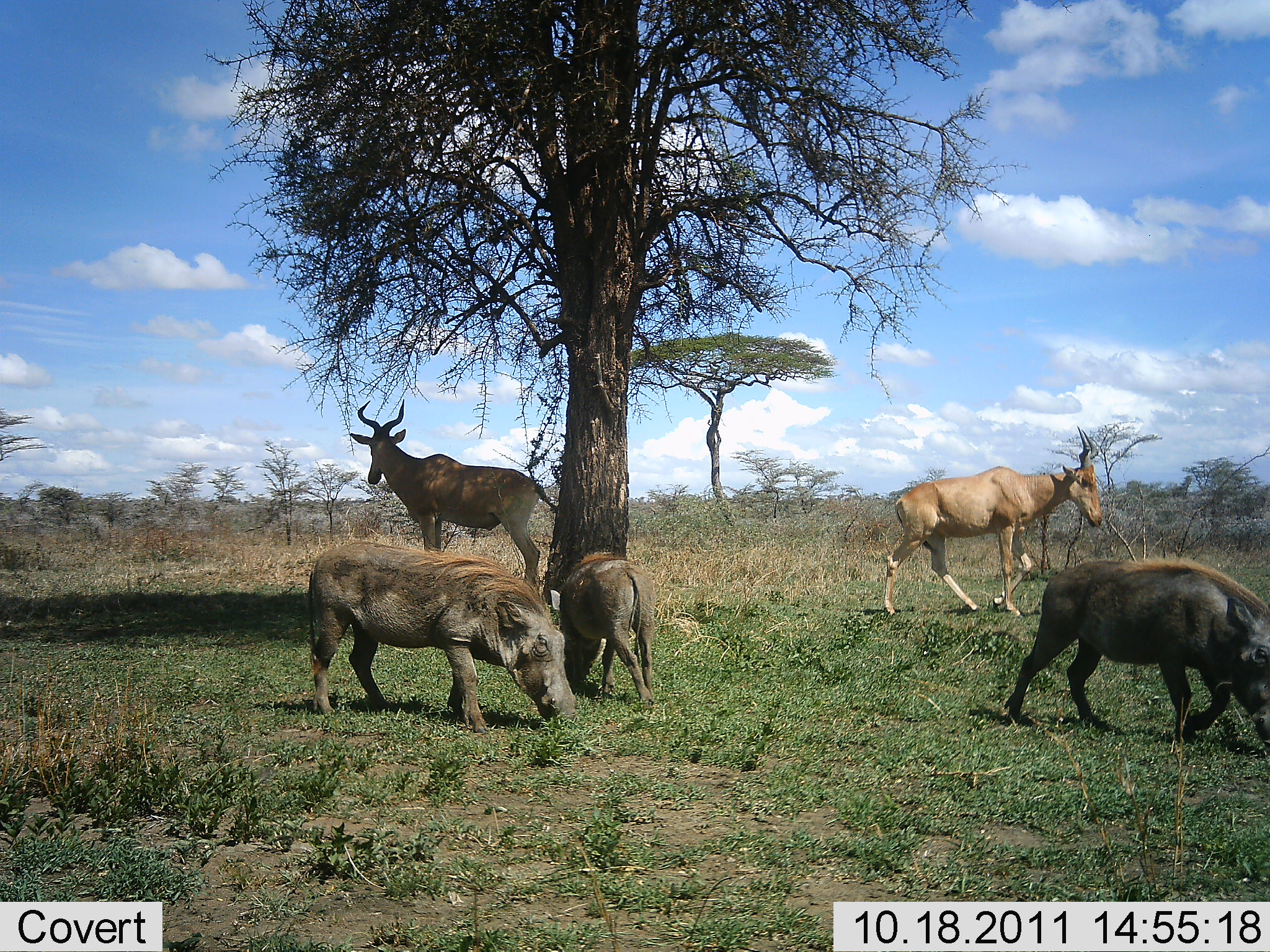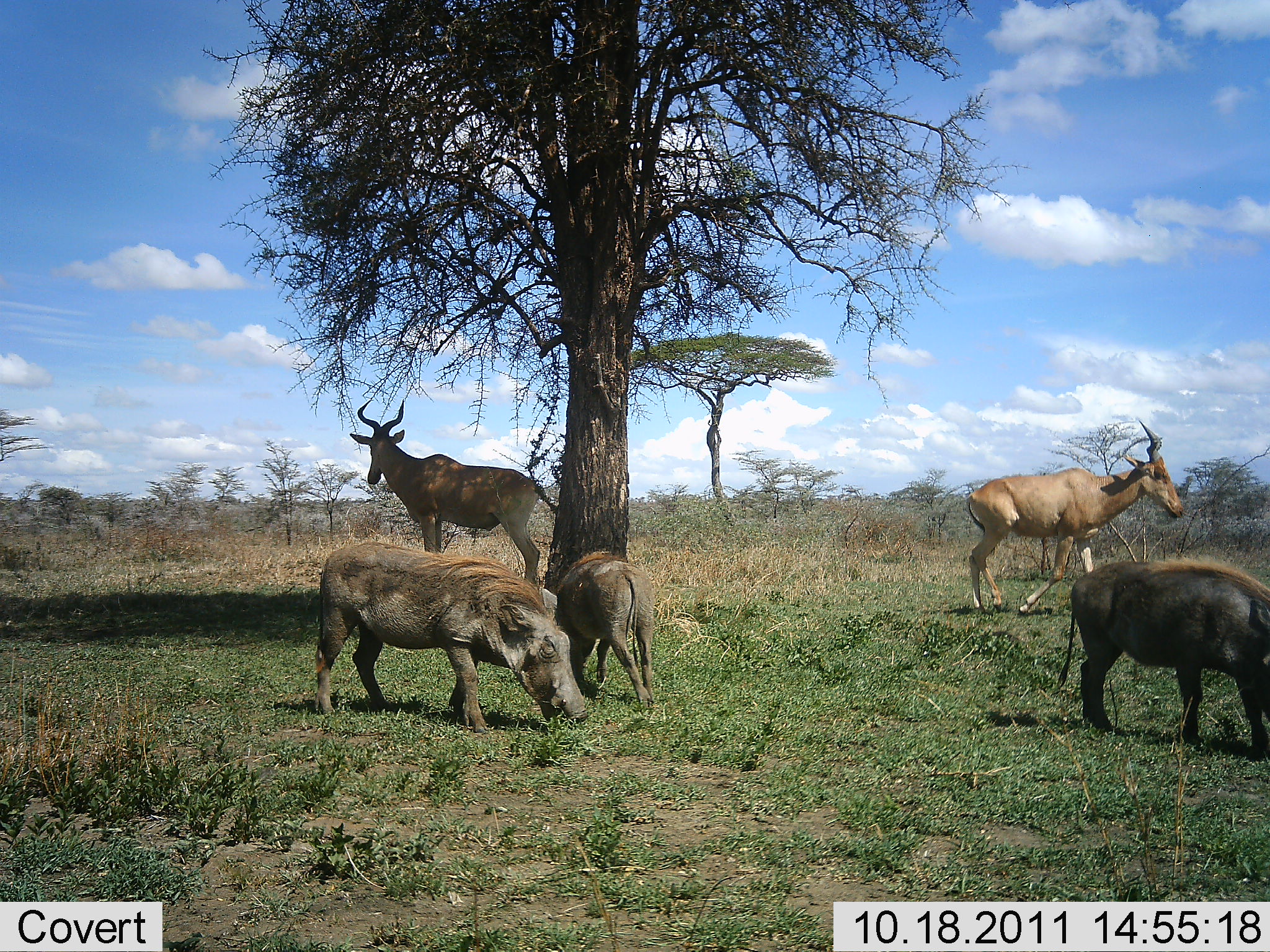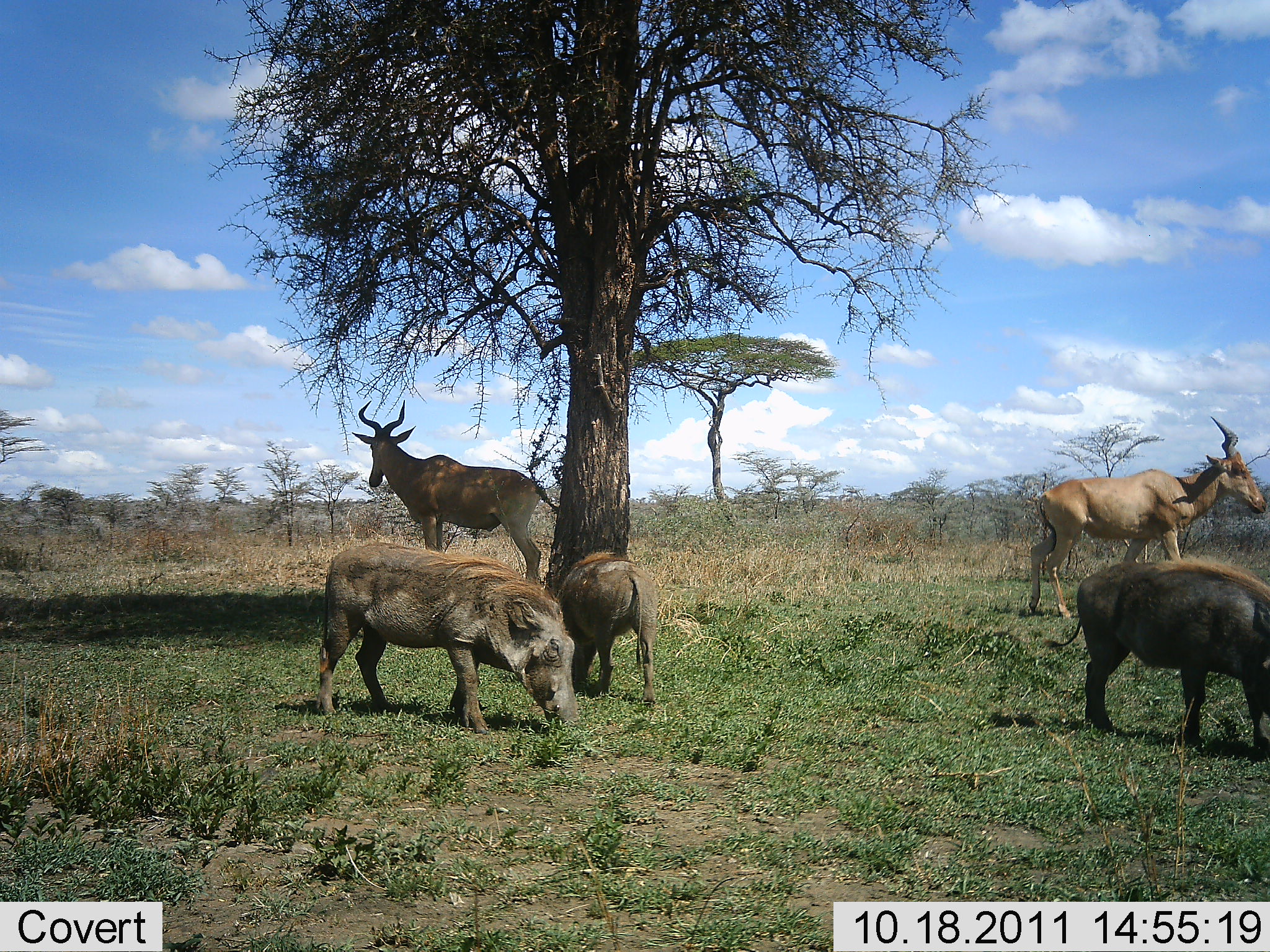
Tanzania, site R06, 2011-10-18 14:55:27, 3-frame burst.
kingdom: Animalia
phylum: Chordata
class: Mammalia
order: Artiodactyla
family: Bovidae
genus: Alcelaphus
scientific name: Alcelaphus buselaphus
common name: hartebeest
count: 2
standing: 100%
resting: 6%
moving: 69%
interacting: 0%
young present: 0%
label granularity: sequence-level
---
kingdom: Animalia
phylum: Chordata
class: Mammalia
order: Artiodactyla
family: Suidae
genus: Phacochoerus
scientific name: Phacochoerus africanus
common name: warthog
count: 3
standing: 29%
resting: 0%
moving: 18%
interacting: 0%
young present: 0%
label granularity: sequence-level